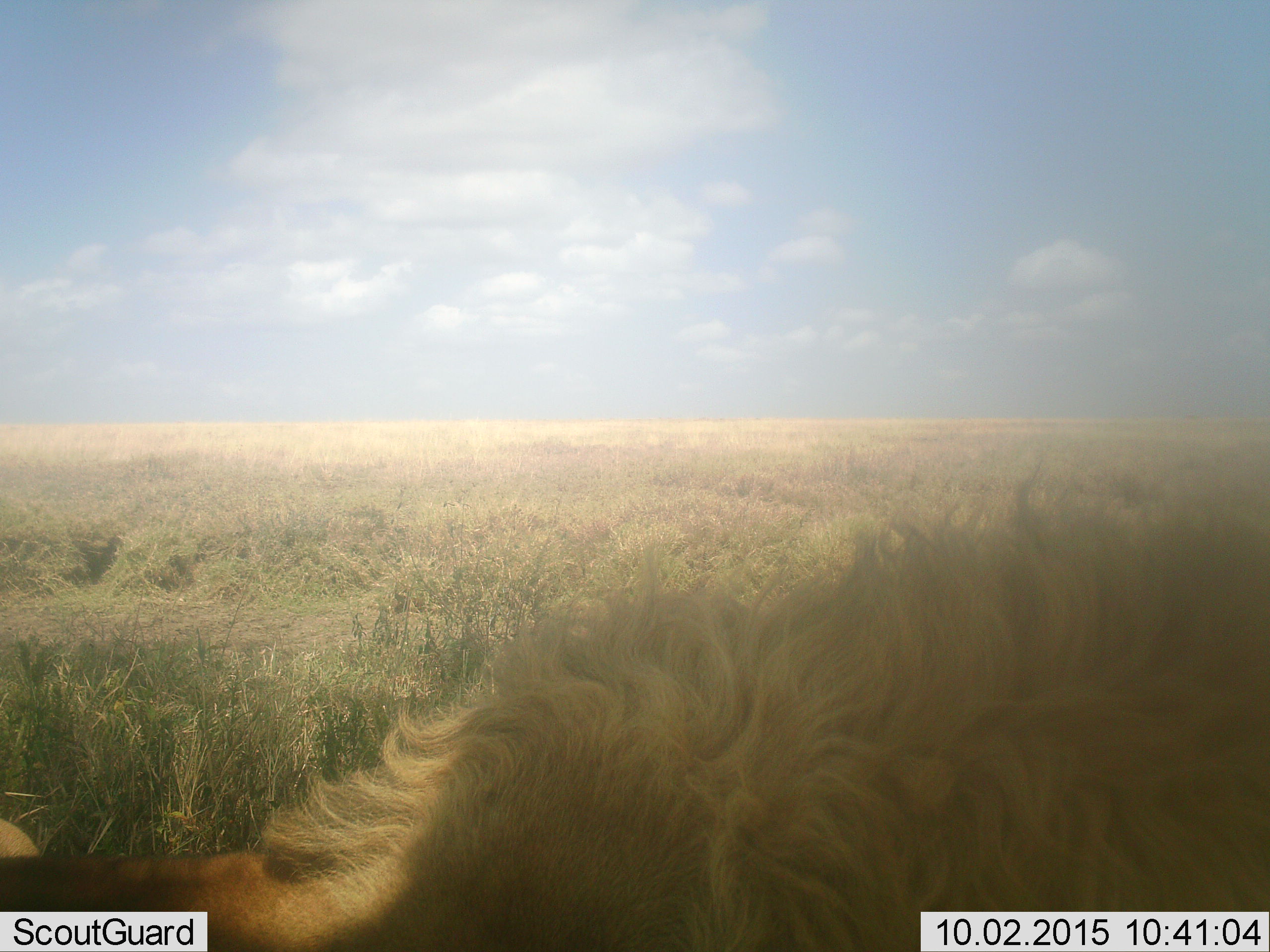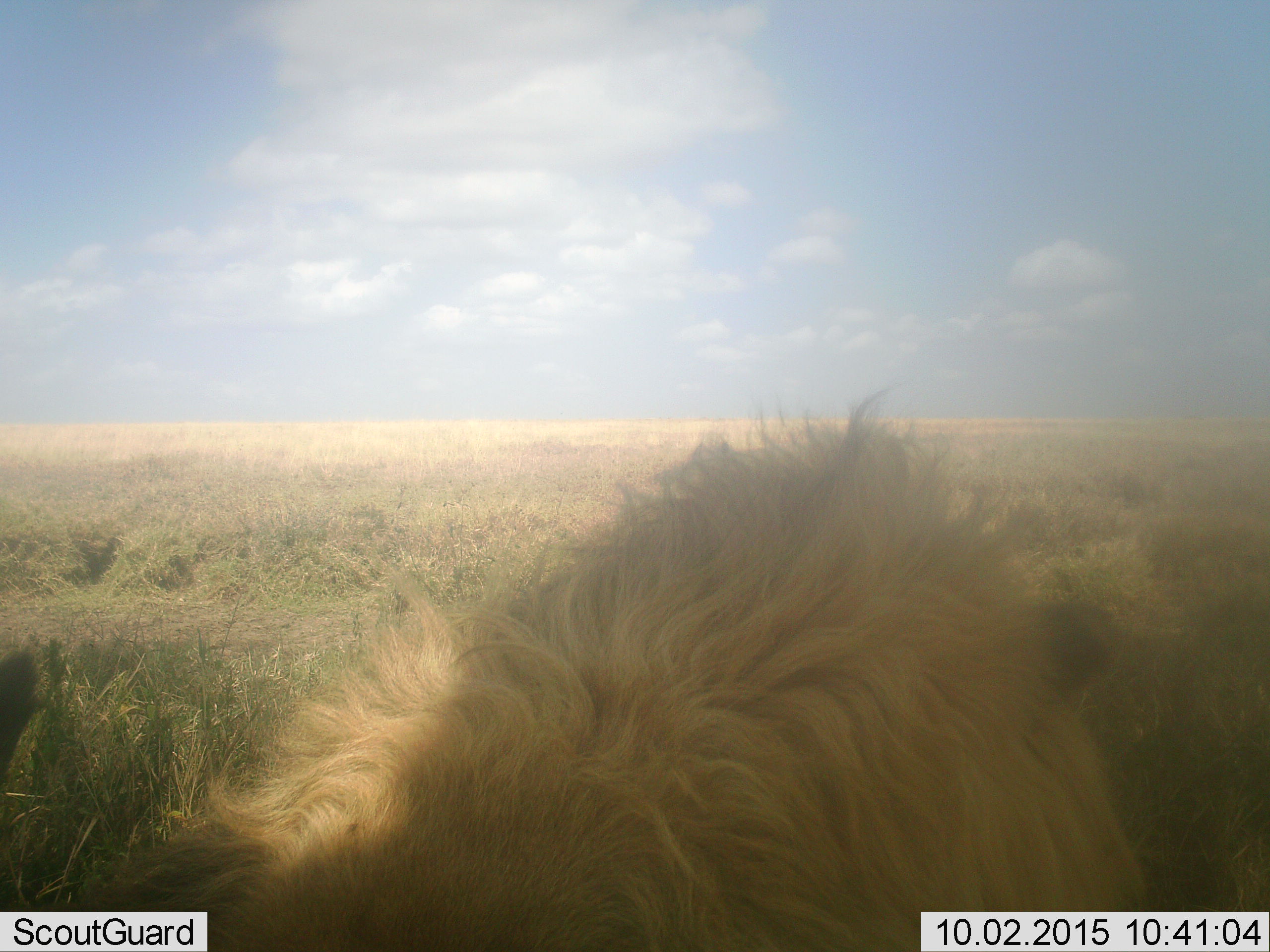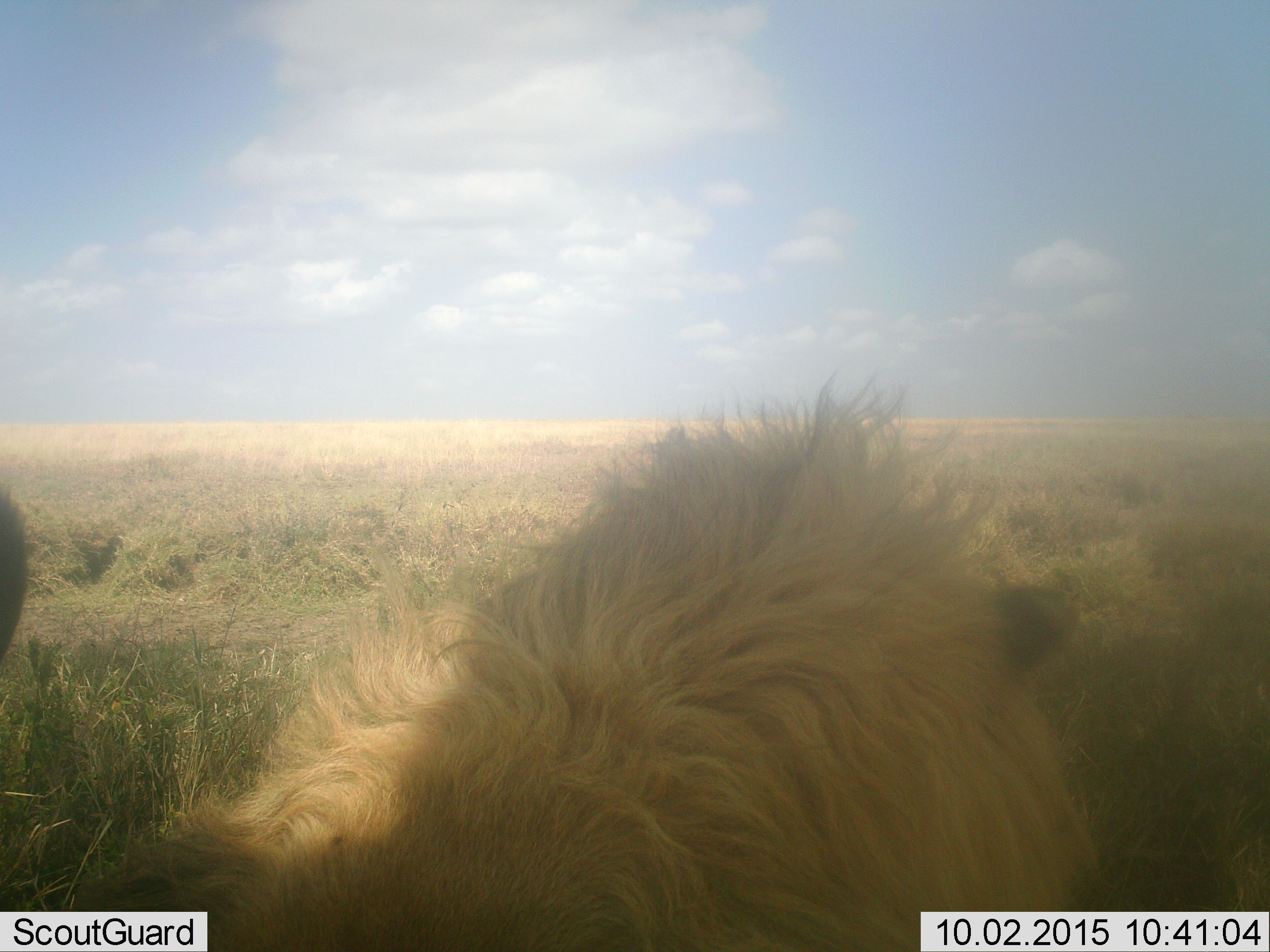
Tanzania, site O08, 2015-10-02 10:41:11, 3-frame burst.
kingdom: Animalia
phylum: Chordata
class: Mammalia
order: Carnivora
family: Felidae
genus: Panthera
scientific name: Panthera leo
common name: lion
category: lionmale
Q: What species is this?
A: Lionmale (lion) (Panthera leo).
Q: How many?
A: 1.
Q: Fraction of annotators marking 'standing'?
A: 22%.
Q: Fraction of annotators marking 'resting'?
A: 56%.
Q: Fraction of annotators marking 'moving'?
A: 22%.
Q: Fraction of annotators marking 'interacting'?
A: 0%.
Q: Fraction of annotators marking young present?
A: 0%.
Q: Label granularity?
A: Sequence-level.